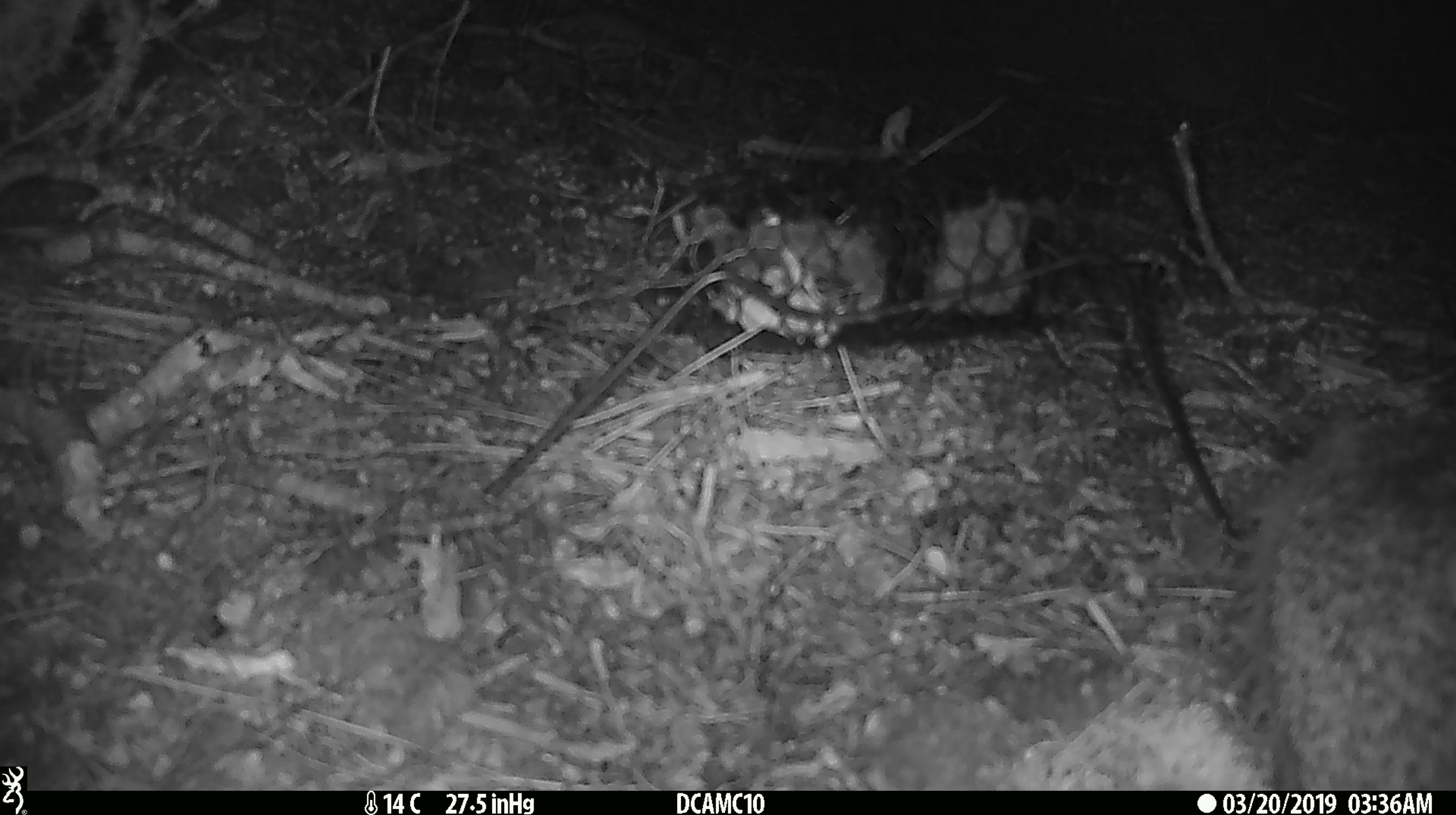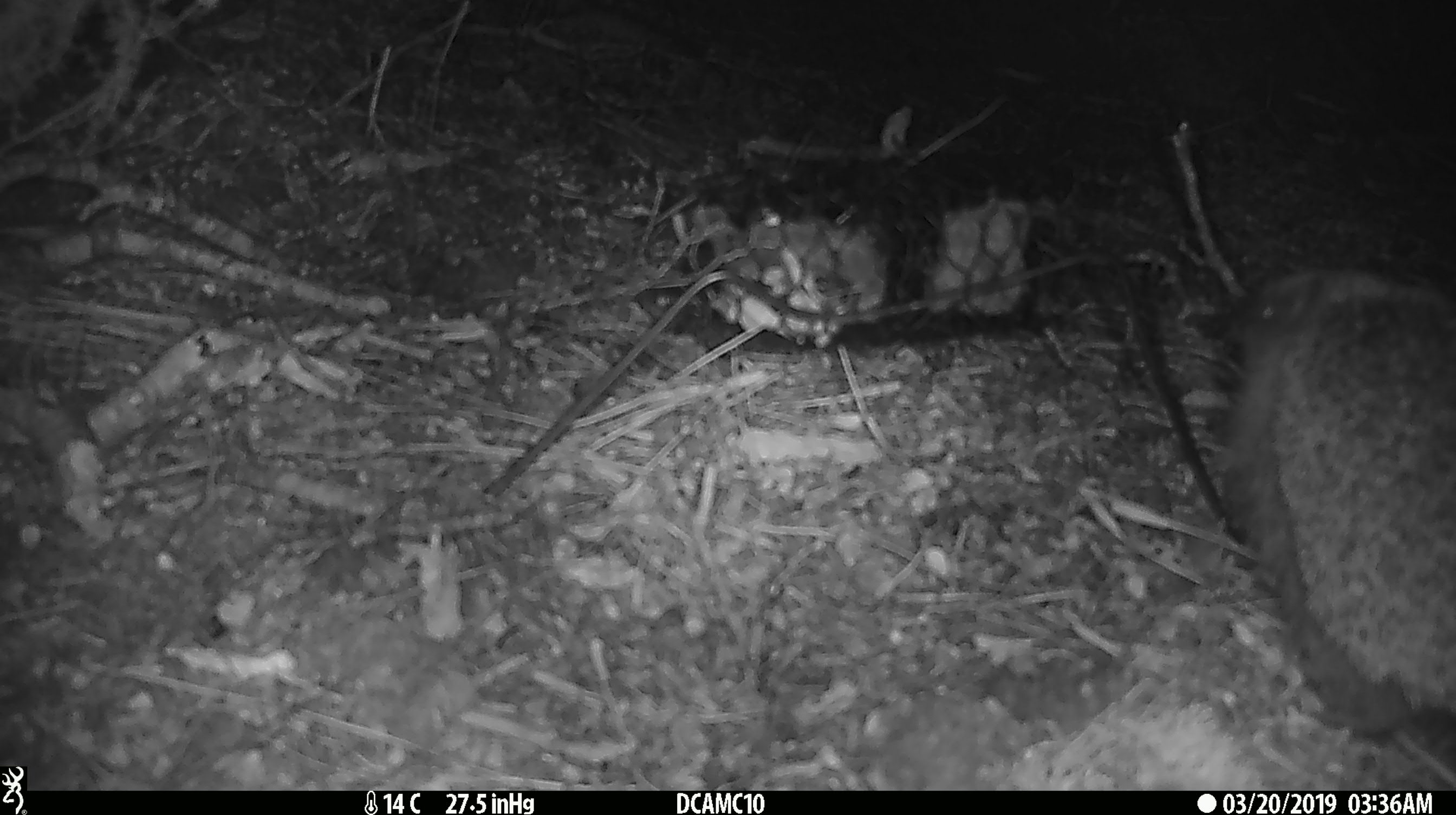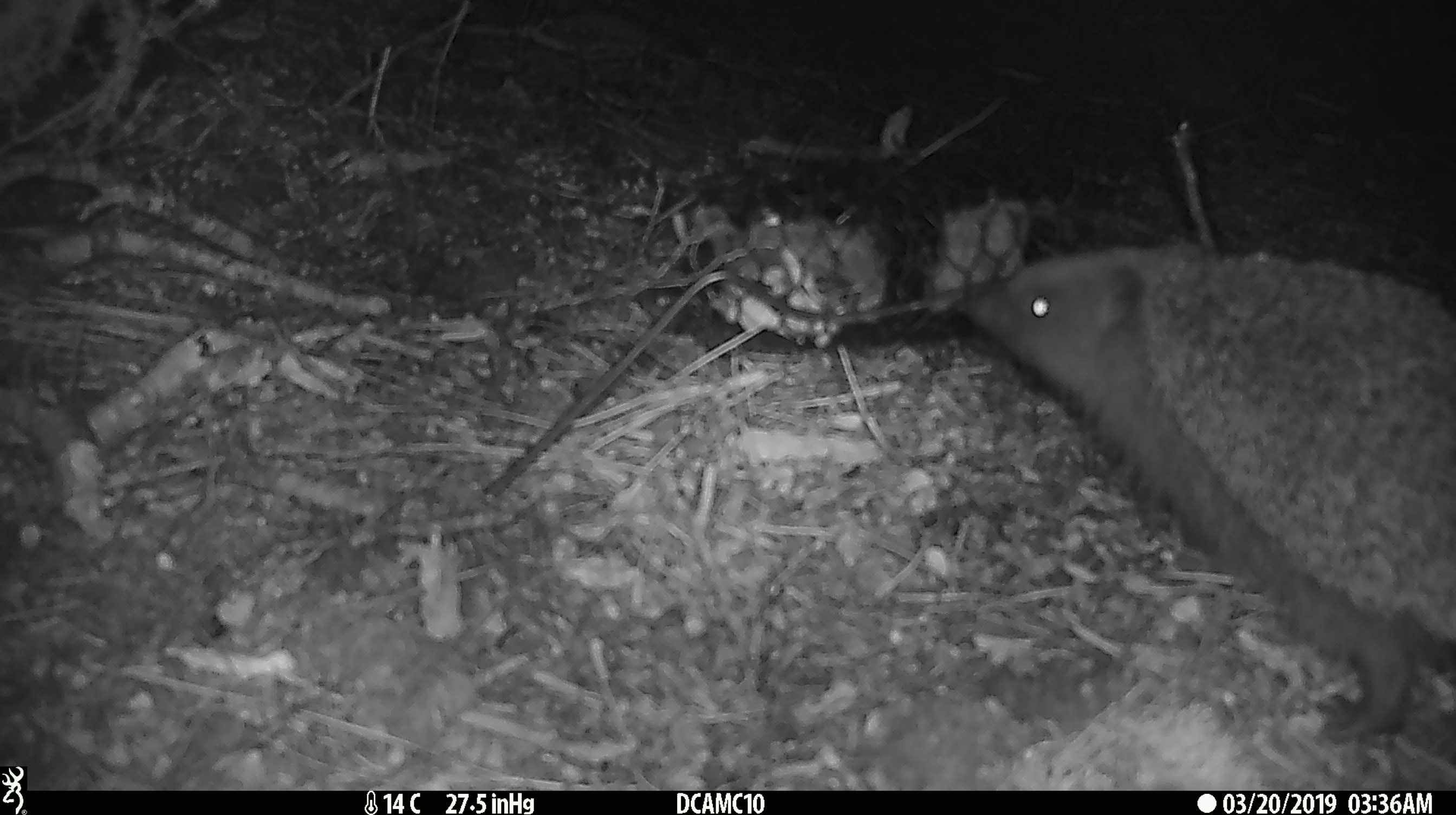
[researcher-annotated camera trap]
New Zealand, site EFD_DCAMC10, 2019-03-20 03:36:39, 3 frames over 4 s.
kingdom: Animalia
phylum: Chordata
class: Mammalia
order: Eulipotyphla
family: Erinaceidae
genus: Erinaceus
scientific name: Erinaceus europaeus europaeus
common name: european hedgehog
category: hedgehog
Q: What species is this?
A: Hedgehog (european hedgehog) (Erinaceus europaeus europaeus).